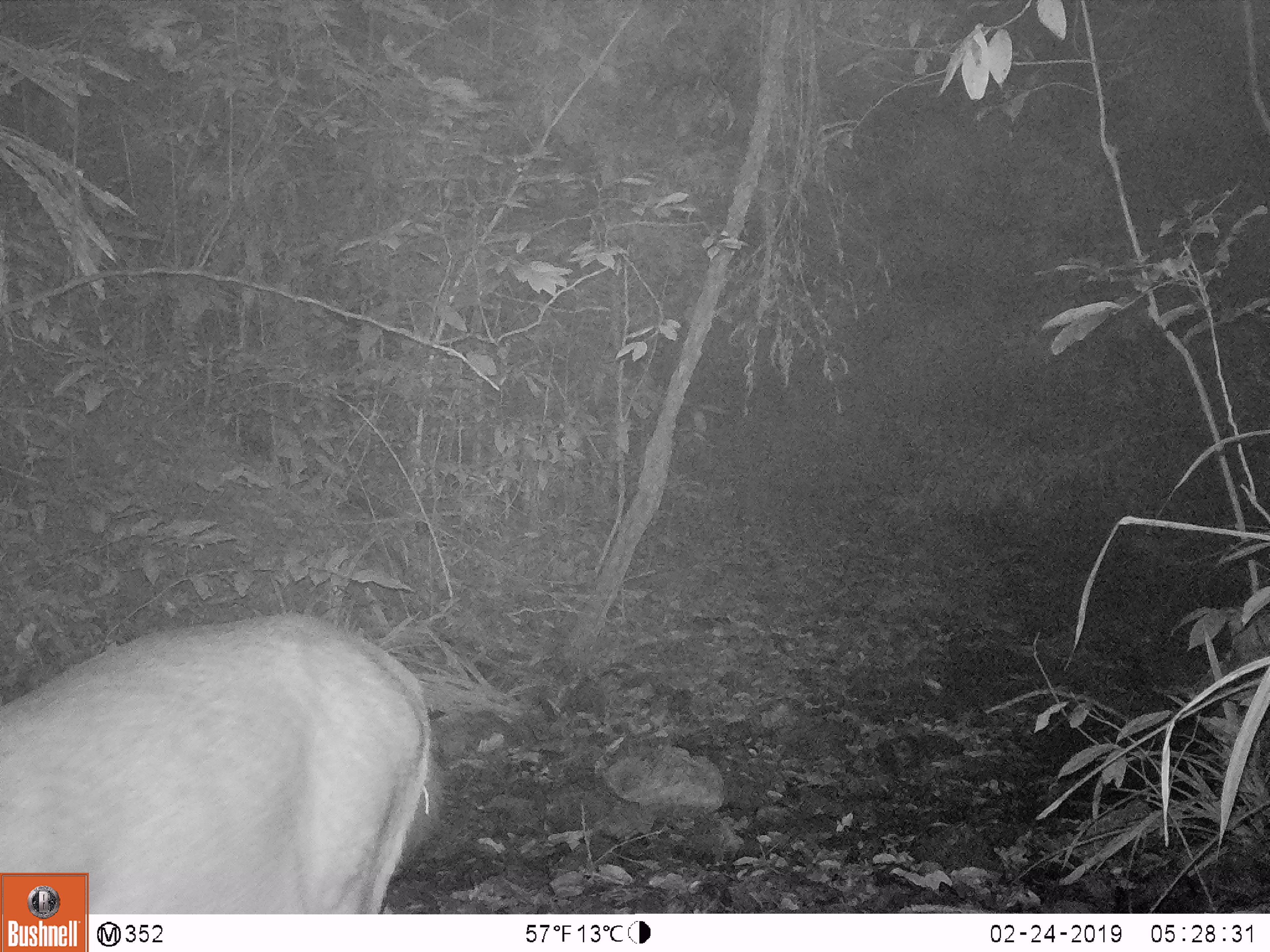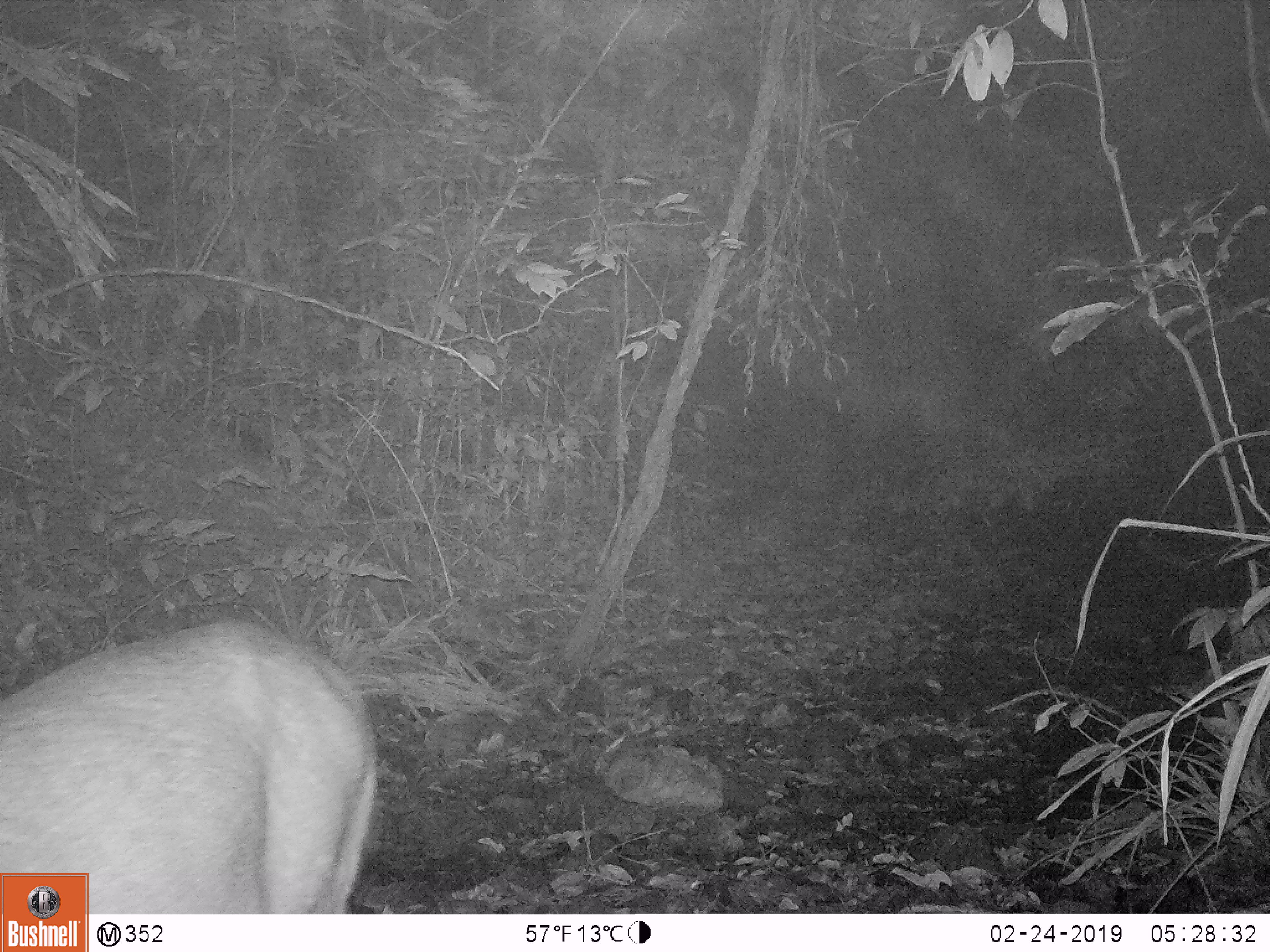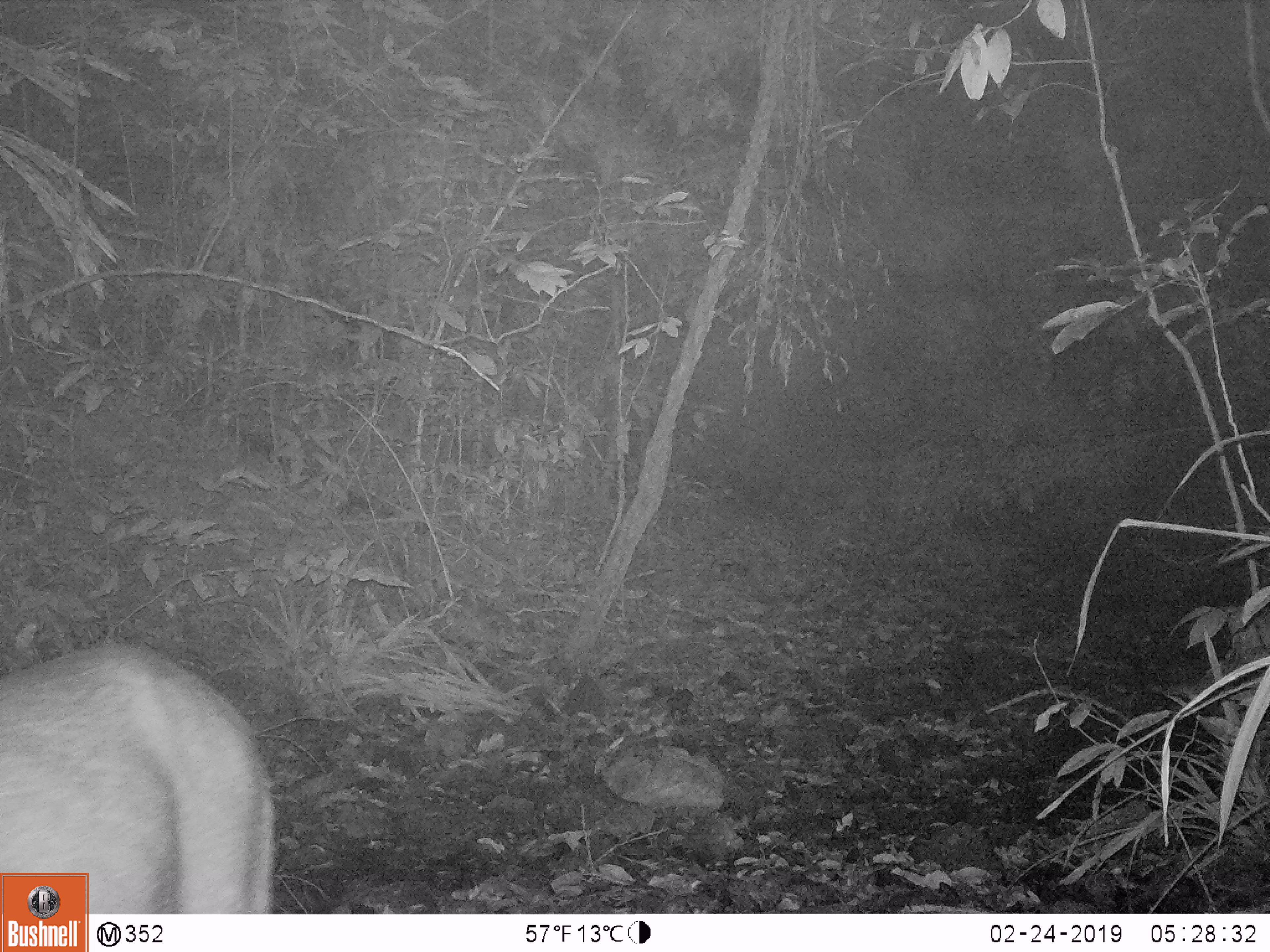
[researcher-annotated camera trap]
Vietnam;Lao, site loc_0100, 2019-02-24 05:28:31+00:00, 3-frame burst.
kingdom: Animalia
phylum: Chordata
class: Mammalia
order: Artiodactyla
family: Cervidae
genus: Rusa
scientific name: Rusa unicolor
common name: sambar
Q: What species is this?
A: Sambar (Rusa unicolor).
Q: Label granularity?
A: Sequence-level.